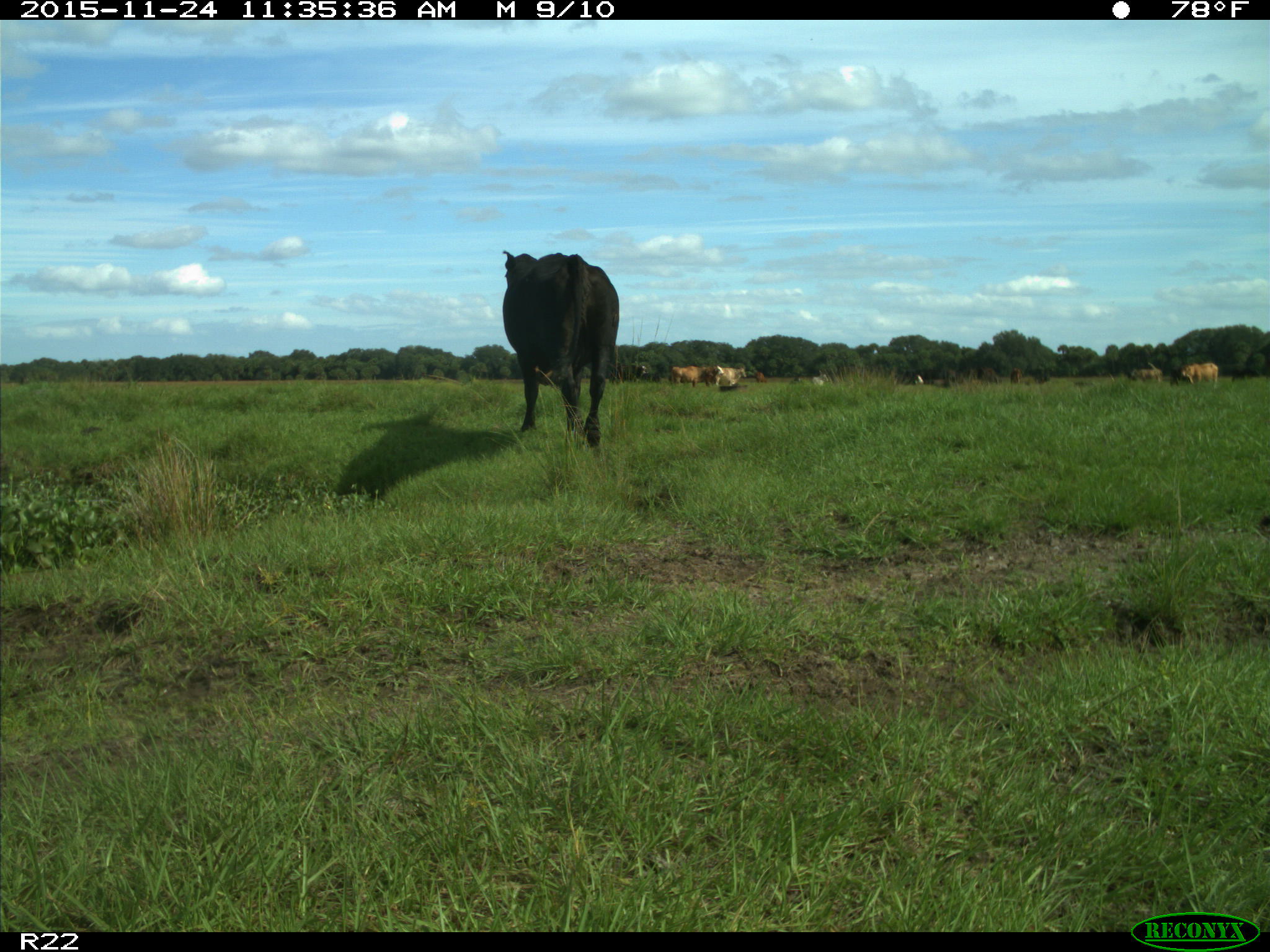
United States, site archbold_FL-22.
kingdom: Animalia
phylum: Chordata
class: Mammalia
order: Artiodactyla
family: Bovidae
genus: Bos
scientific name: Bos taurus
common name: domestic cow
Bos taurus (domestic cow).